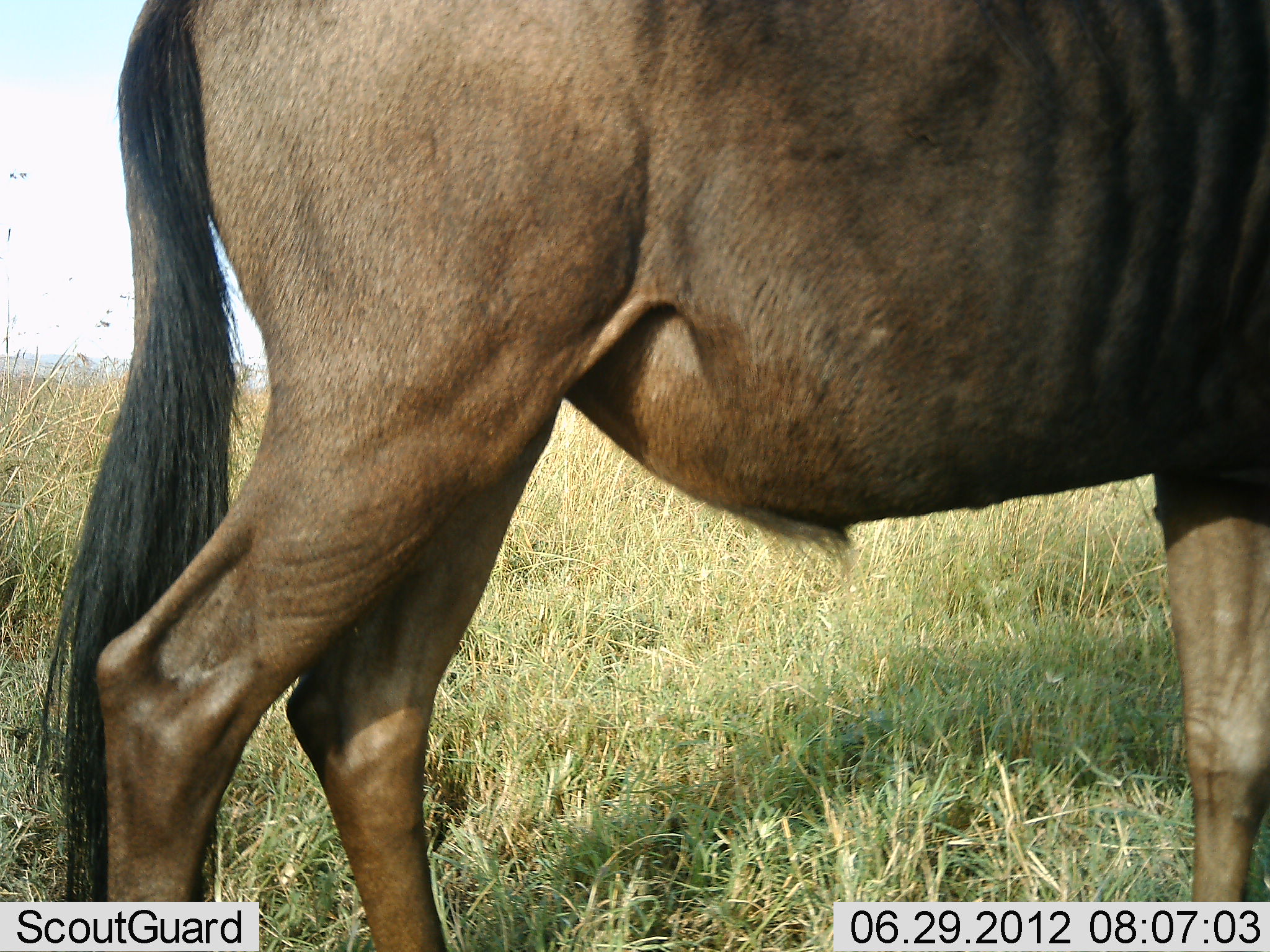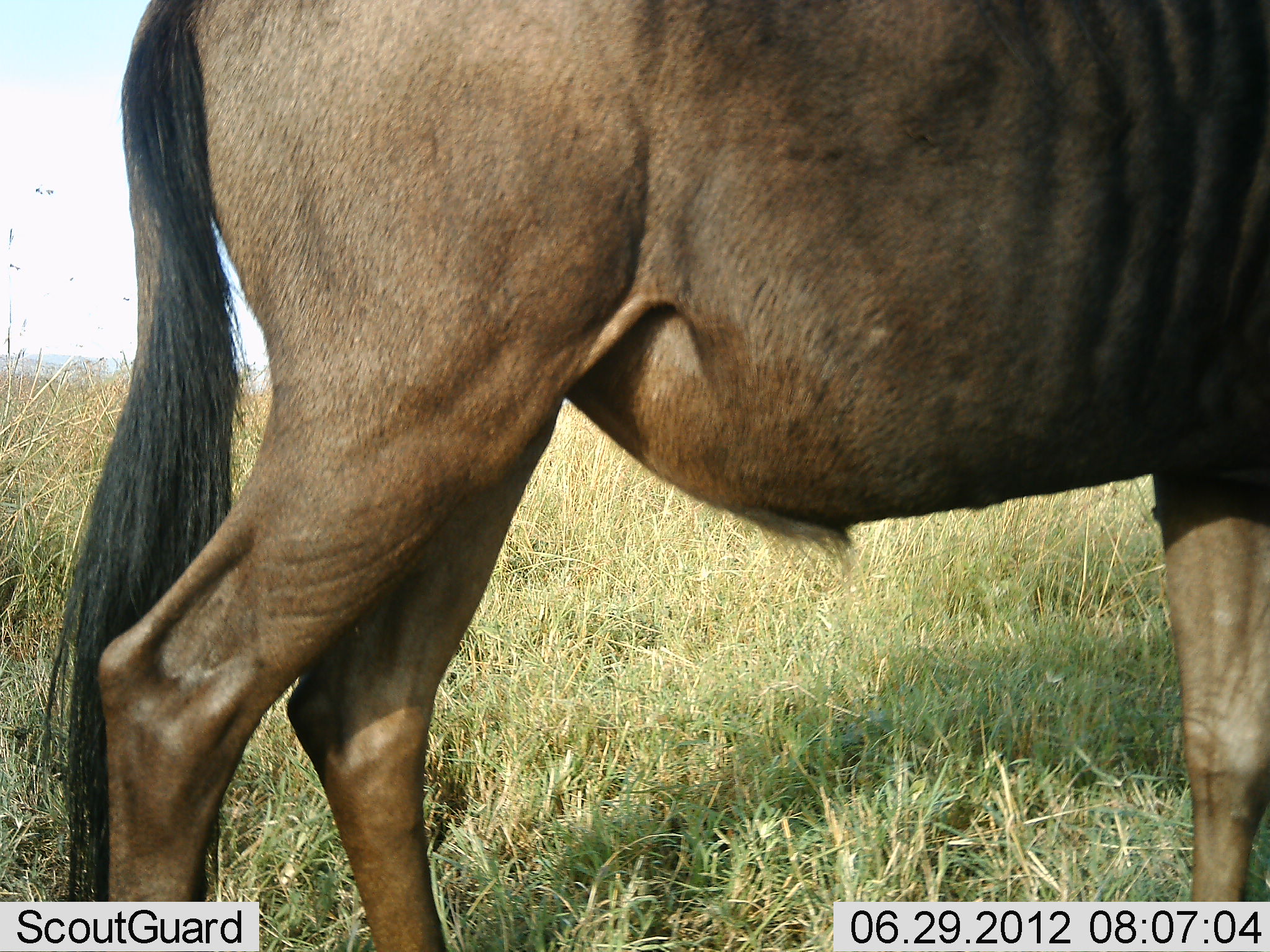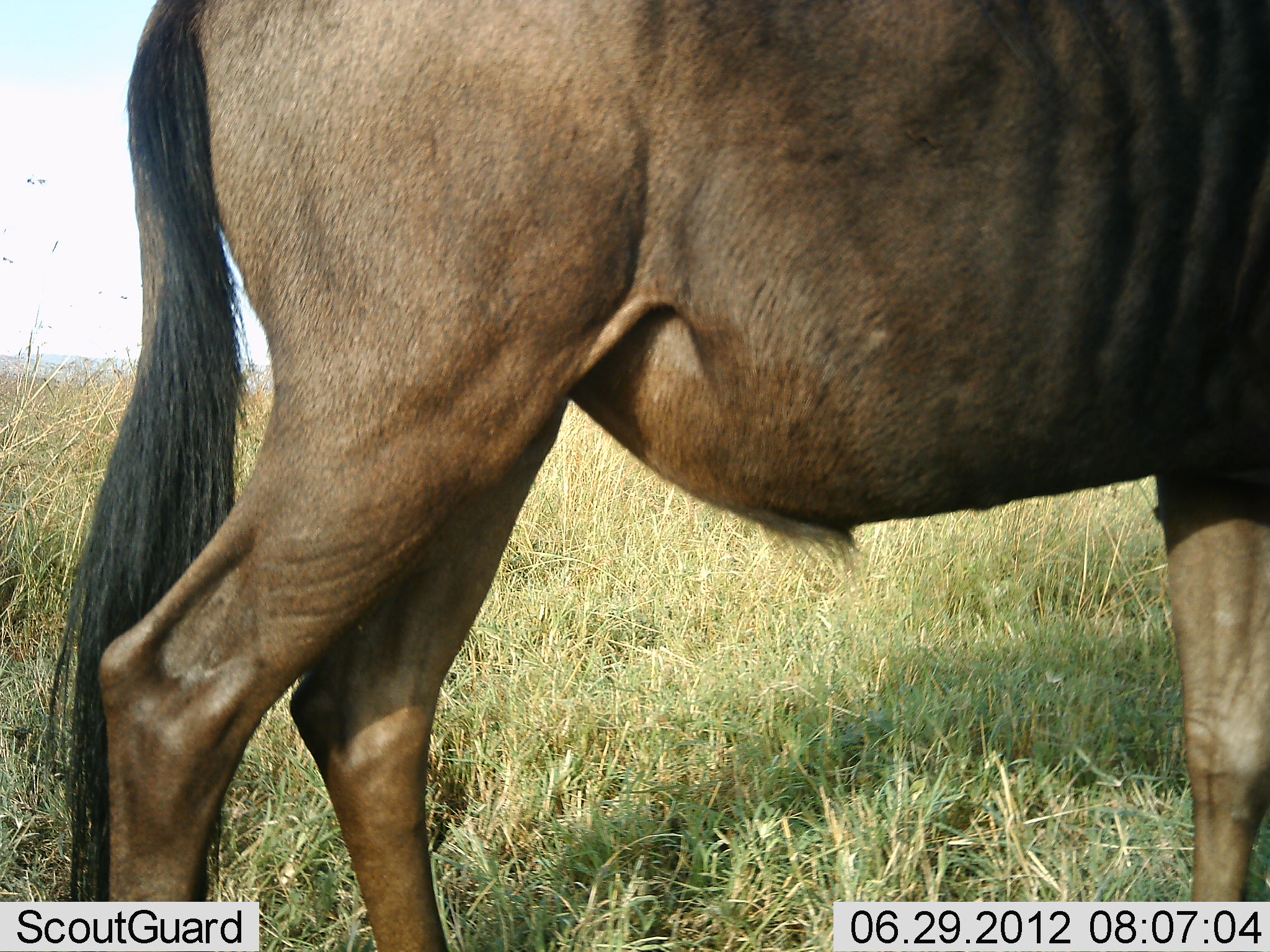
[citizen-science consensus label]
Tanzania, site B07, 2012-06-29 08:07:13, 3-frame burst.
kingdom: Animalia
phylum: Chordata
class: Mammalia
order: Artiodactyla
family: Bovidae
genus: Connochaetes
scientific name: Connochaetes taurinus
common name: blue wildebeest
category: wildebeest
Wildebeest (blue wildebeest) (Connochaetes taurinus), count 1. Behavior (volunteer vote fractions): standing 100%, resting 0%, moving 10%, interacting 0%. Young present (vote fraction): 0%. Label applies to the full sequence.